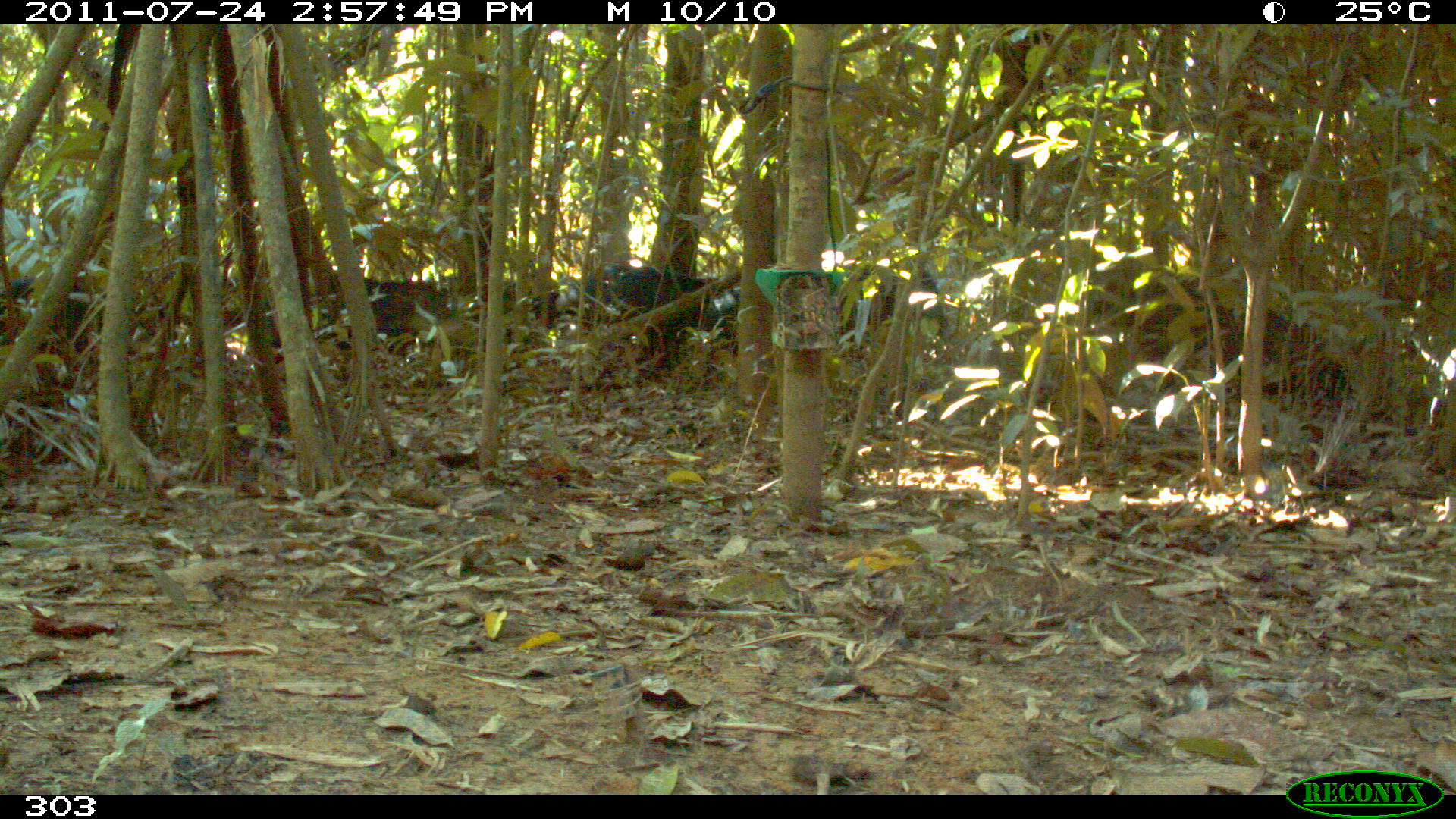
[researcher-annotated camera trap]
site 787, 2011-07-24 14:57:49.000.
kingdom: Animalia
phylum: Chordata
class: Mammalia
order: Artiodactyla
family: Tayassuidae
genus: Tayassu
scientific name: Tayassu pecari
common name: white-lipped peccary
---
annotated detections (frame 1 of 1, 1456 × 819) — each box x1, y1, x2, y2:
tayassu pecari: 1090, 270, 1352, 423; 535, 263, 738, 384; 259, 272, 452, 360; 829, 265, 946, 373; 0, 277, 101, 359